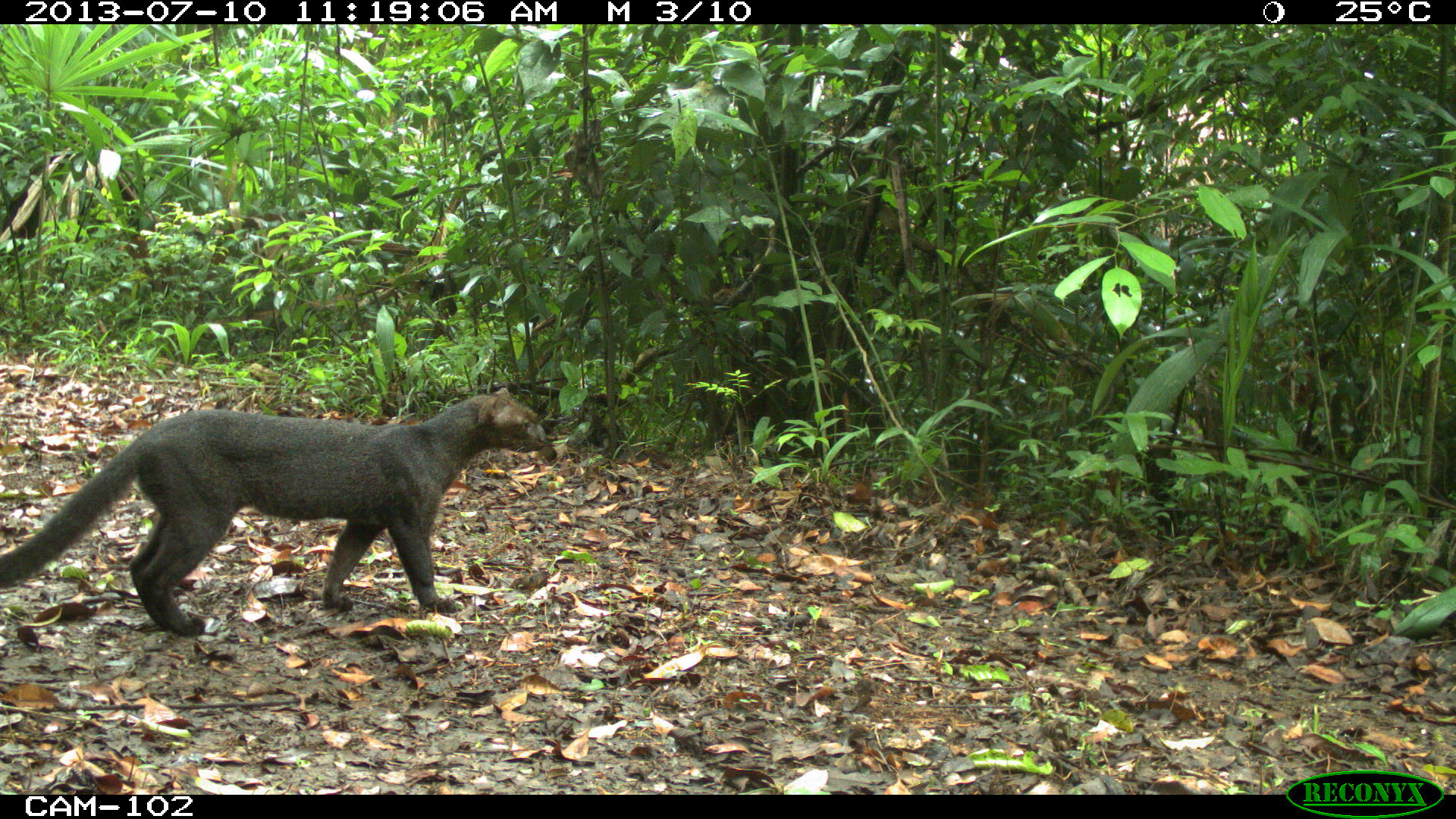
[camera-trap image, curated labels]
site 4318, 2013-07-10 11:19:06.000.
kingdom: Animalia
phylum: Chordata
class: Mammalia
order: Carnivora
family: Felidae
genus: Herpailurus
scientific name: Herpailurus yagouaroundi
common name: jaguarundi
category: puma yagoroundi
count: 1